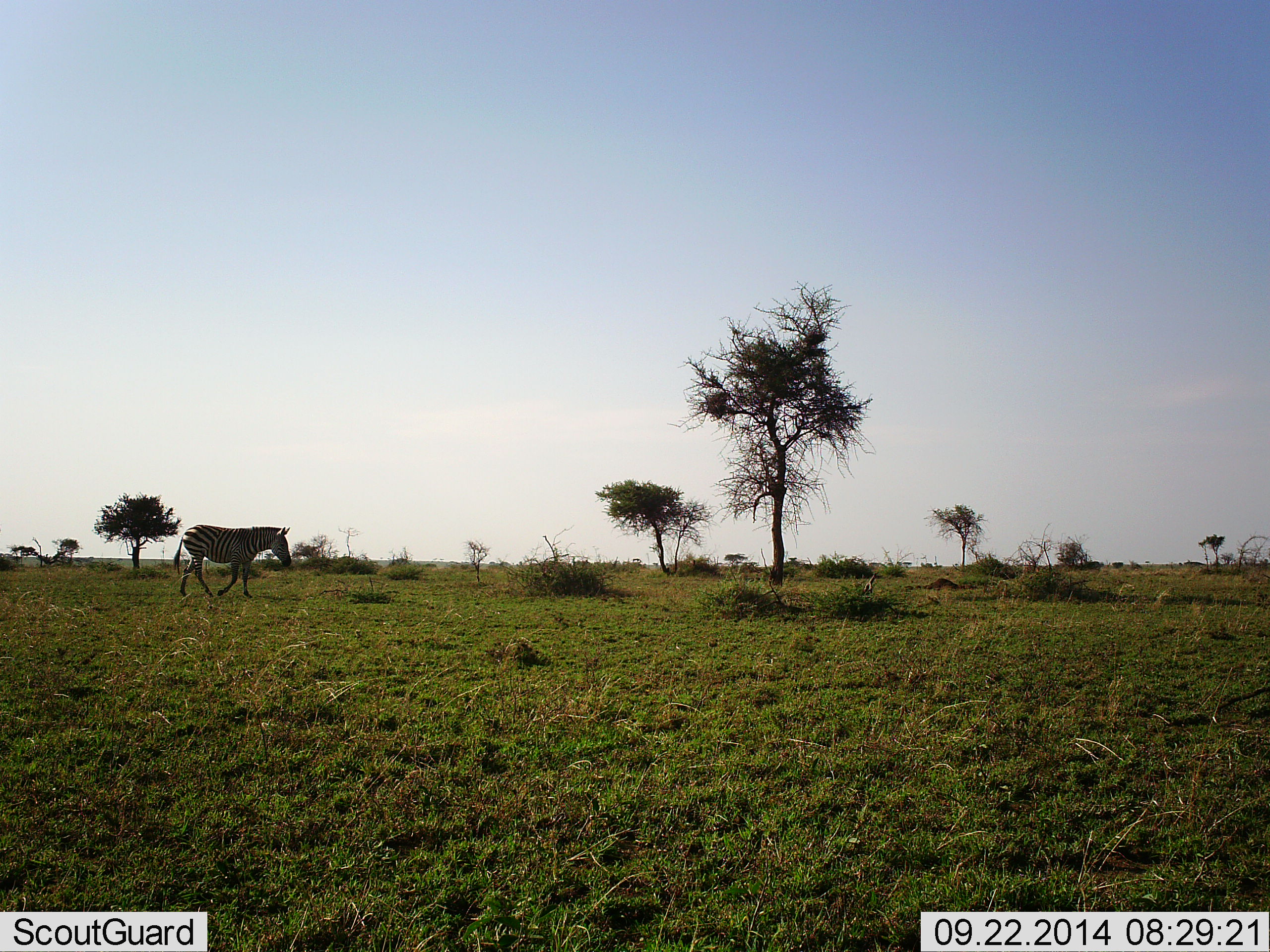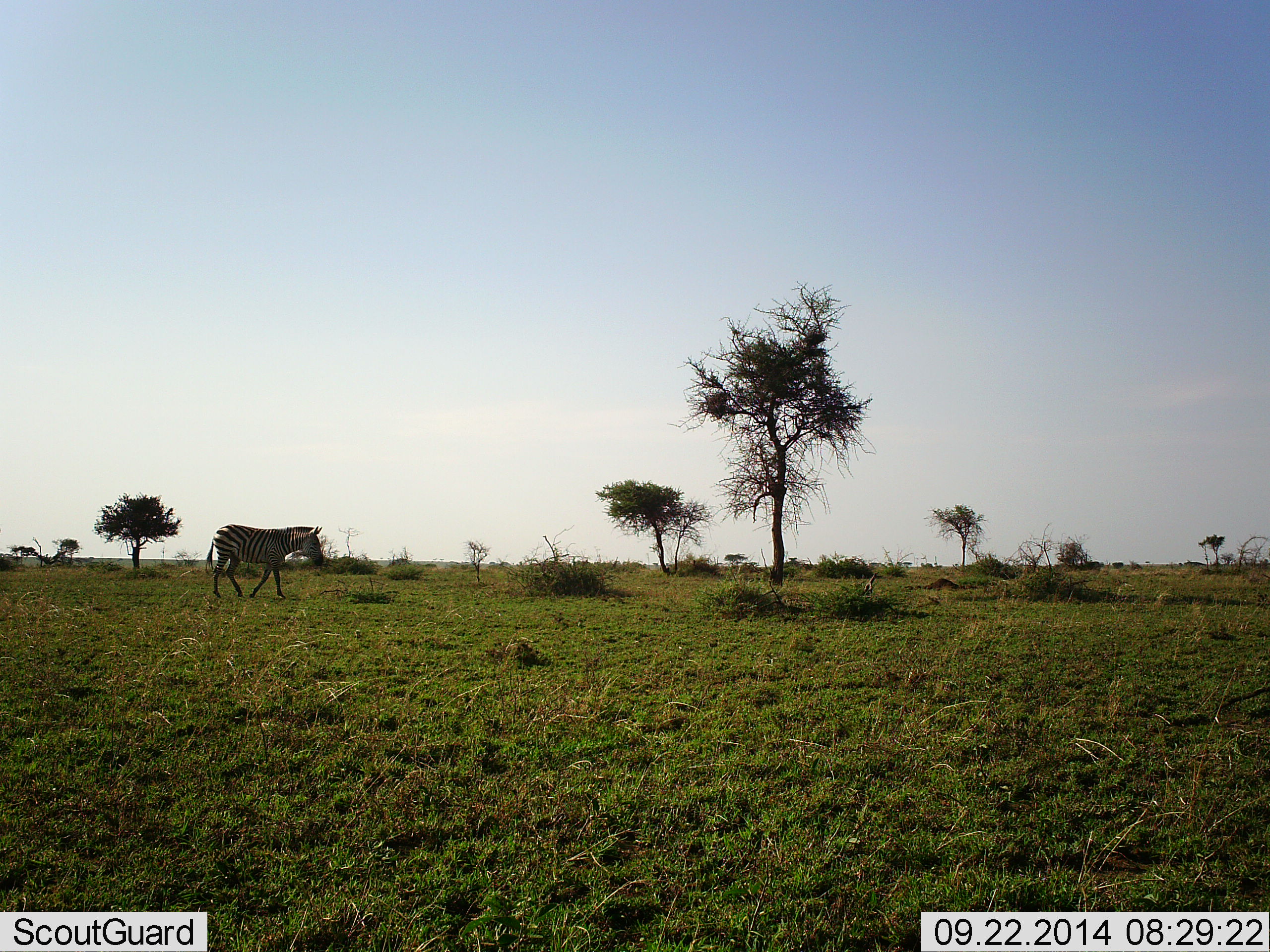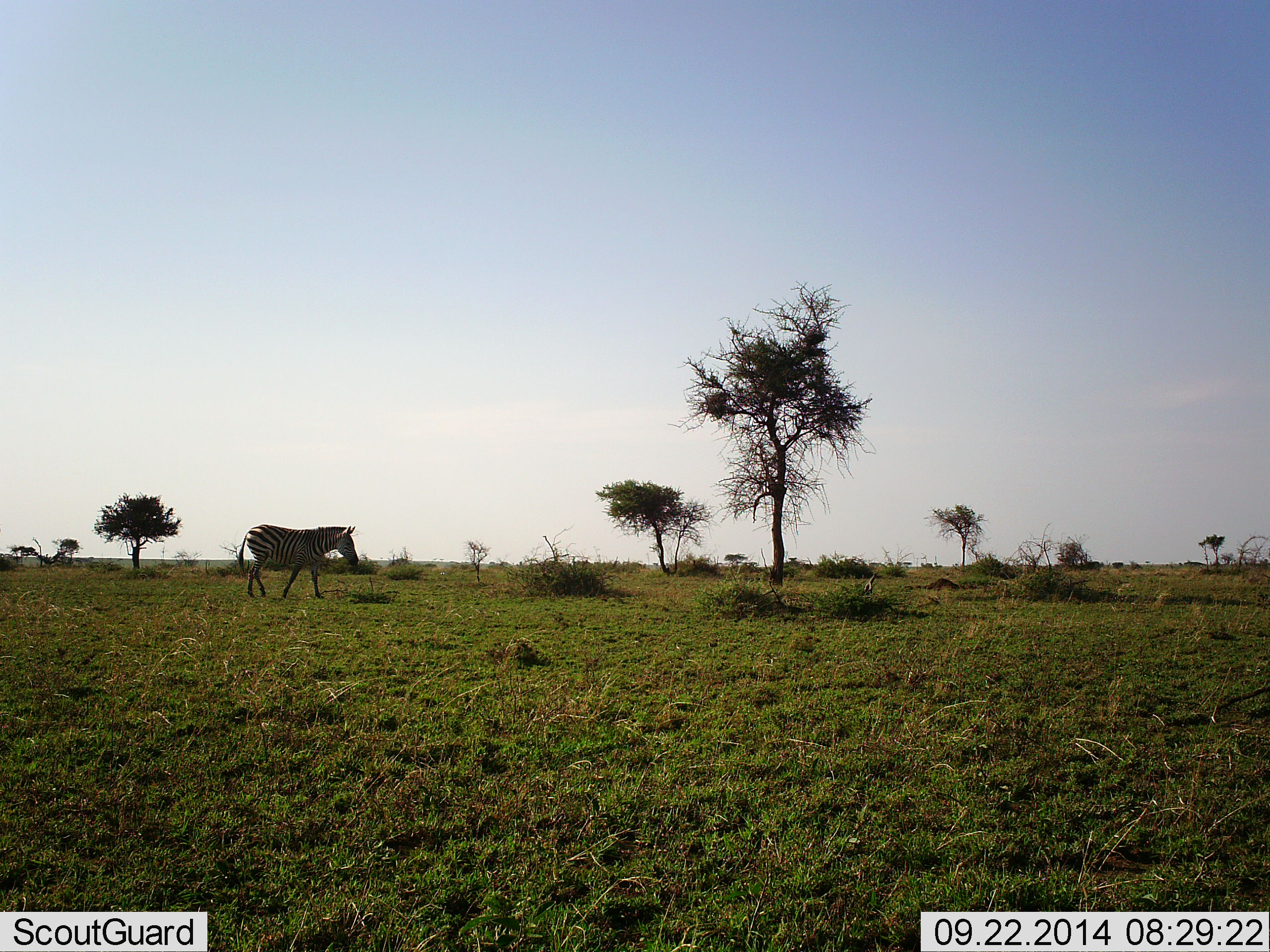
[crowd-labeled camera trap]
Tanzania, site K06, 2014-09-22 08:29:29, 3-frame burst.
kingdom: Animalia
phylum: Chordata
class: Mammalia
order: Perissodactyla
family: Equidae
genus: Equus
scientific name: Equus quagga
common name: plains zebra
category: zebra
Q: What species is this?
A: Zebra (plains zebra) (Equus quagga).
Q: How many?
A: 1.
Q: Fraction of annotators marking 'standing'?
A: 0%.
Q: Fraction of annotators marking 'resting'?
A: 0%.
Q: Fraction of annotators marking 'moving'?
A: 100%.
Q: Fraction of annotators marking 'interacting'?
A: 0%.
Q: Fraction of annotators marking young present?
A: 0%.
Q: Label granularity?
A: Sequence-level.